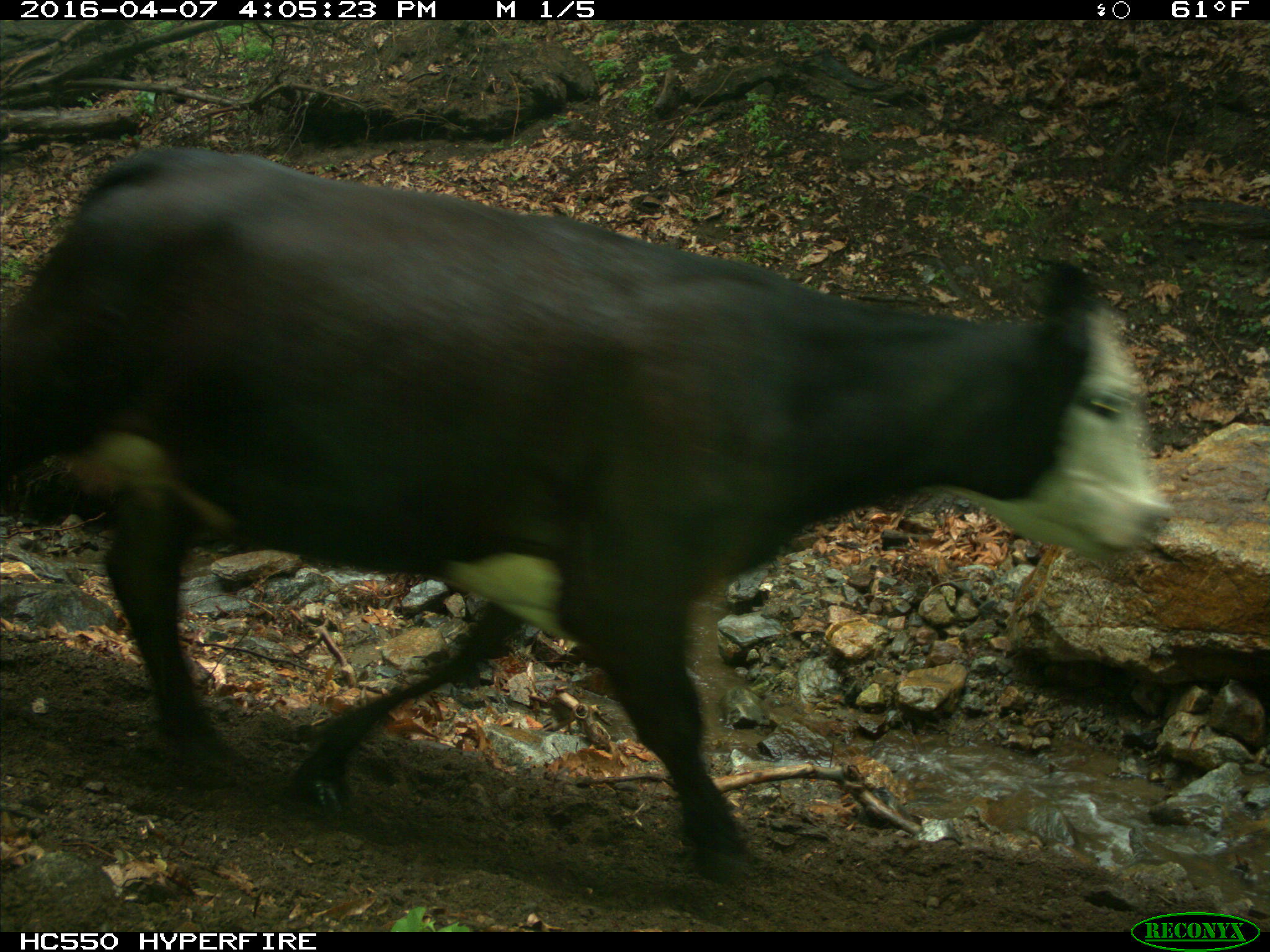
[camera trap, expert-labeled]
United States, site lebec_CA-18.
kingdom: Animalia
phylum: Chordata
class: Mammalia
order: Artiodactyla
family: Bovidae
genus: Bos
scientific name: Bos taurus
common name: domestic cow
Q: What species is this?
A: Bos taurus (domestic cow).